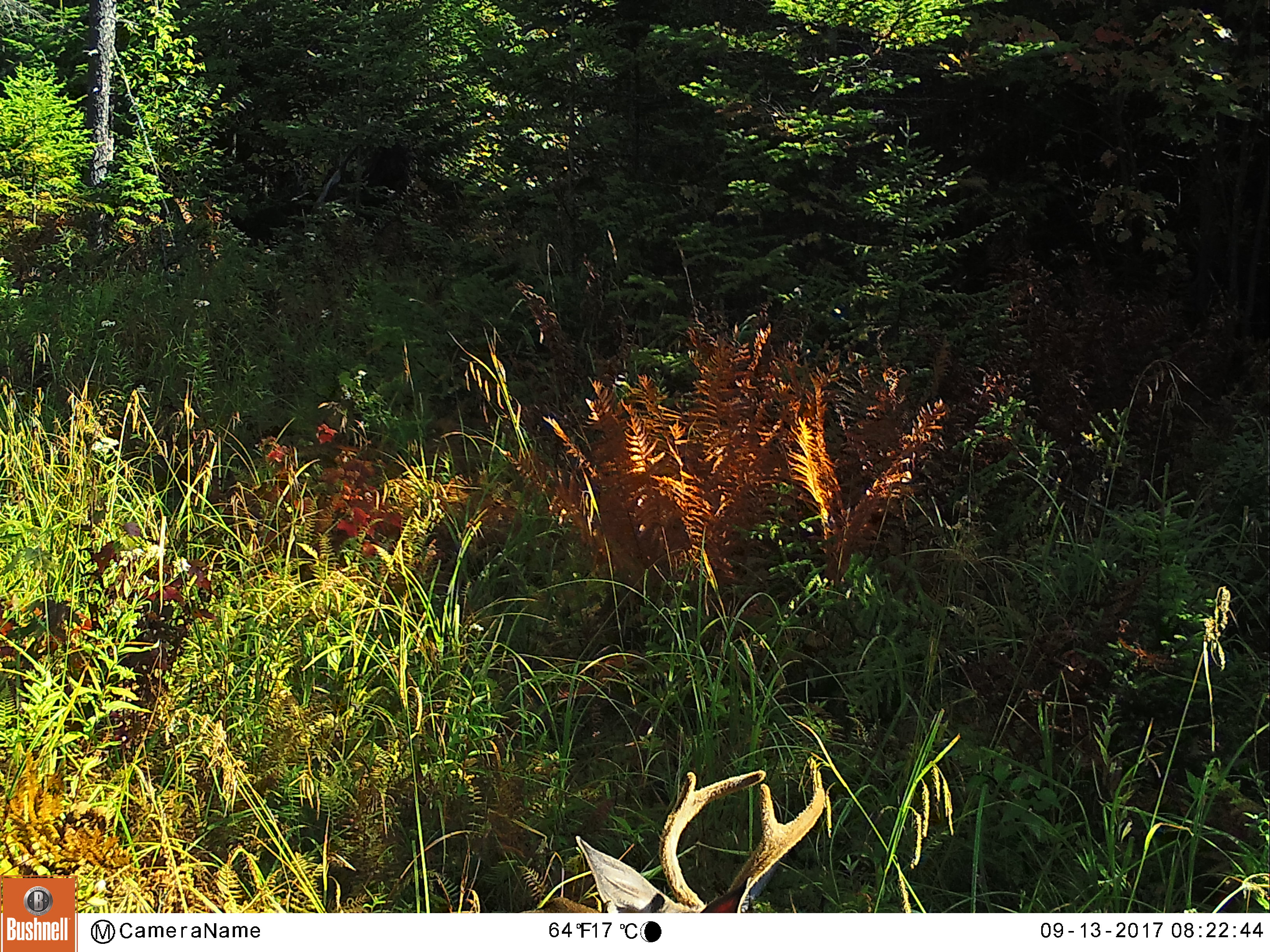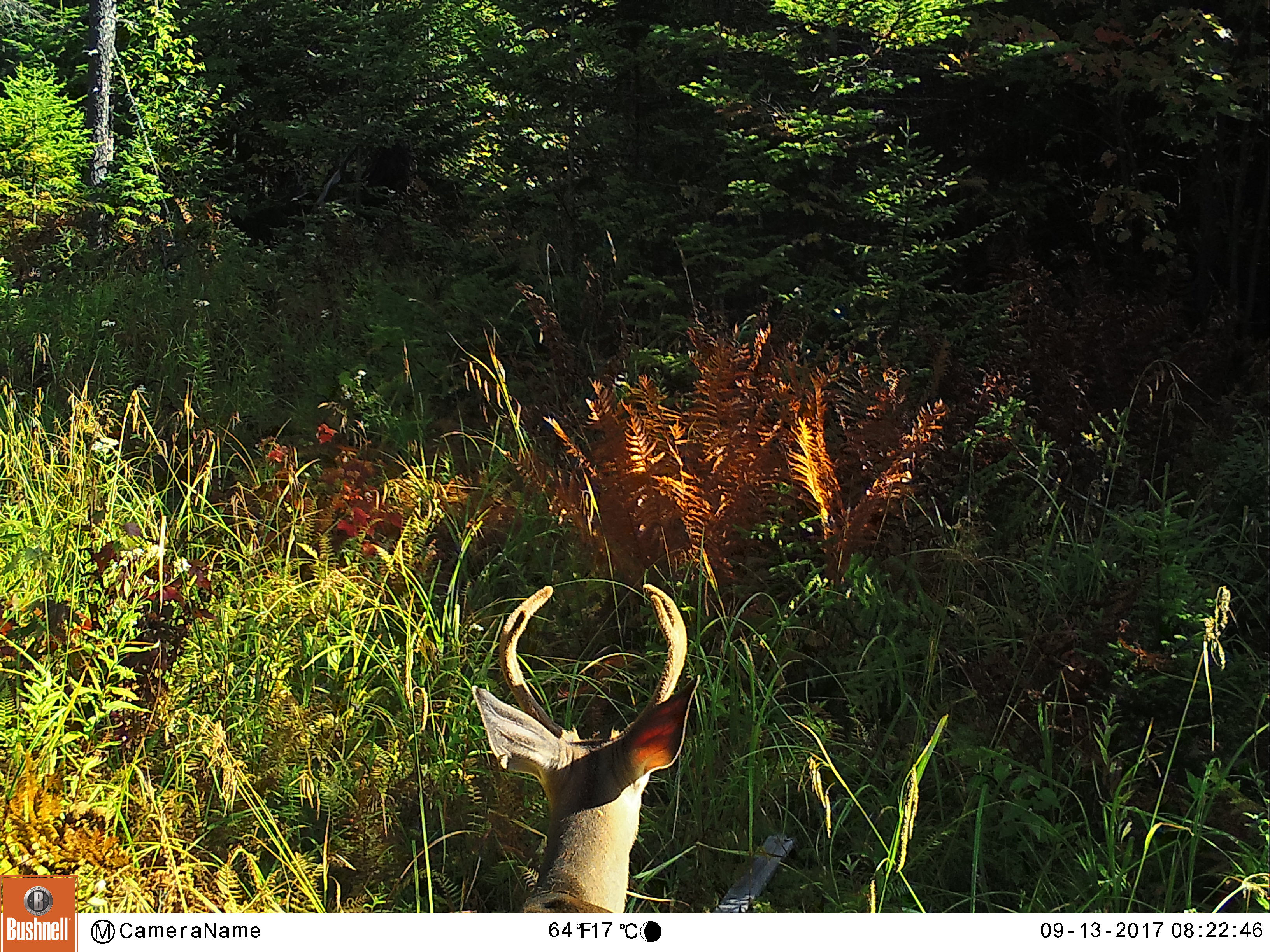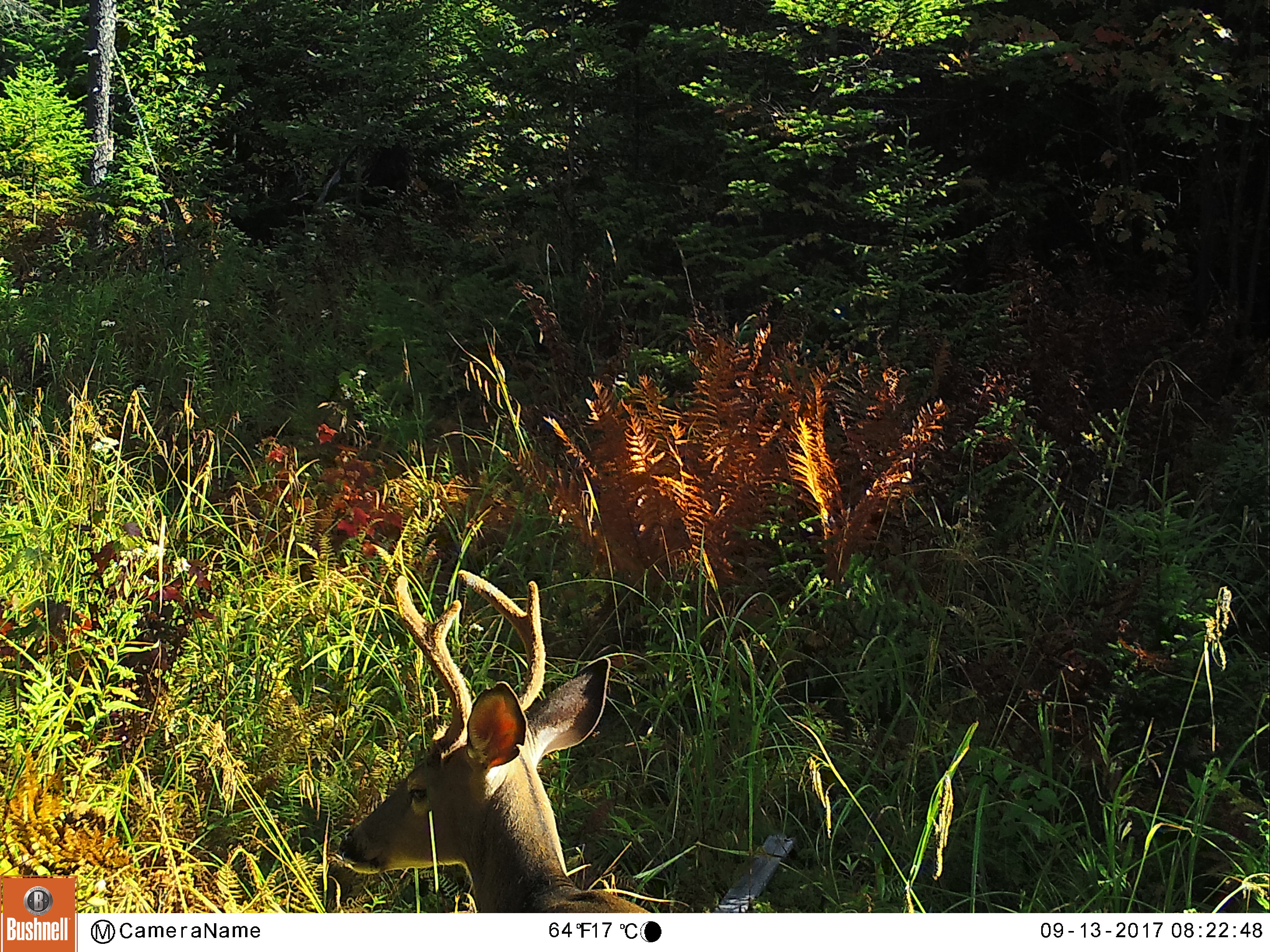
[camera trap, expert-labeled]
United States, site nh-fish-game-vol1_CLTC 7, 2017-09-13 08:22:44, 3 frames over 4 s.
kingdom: Animalia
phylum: Chordata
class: Mammalia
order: Artiodactyla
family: Cervidae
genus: Odocoileus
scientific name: Odocoileus virginianus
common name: white-tailed deer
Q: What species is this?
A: White-tailed deer (Odocoileus virginianus).